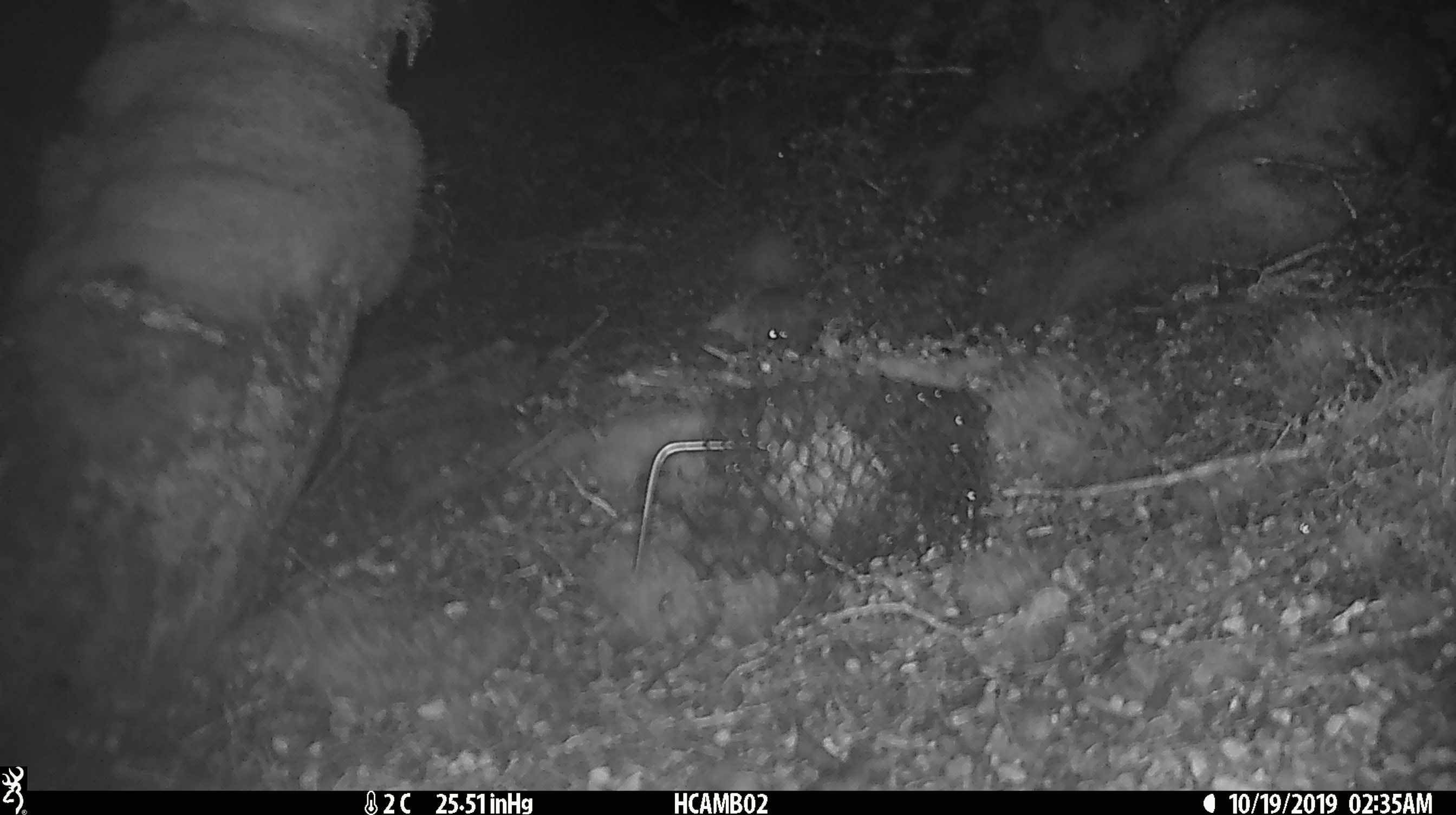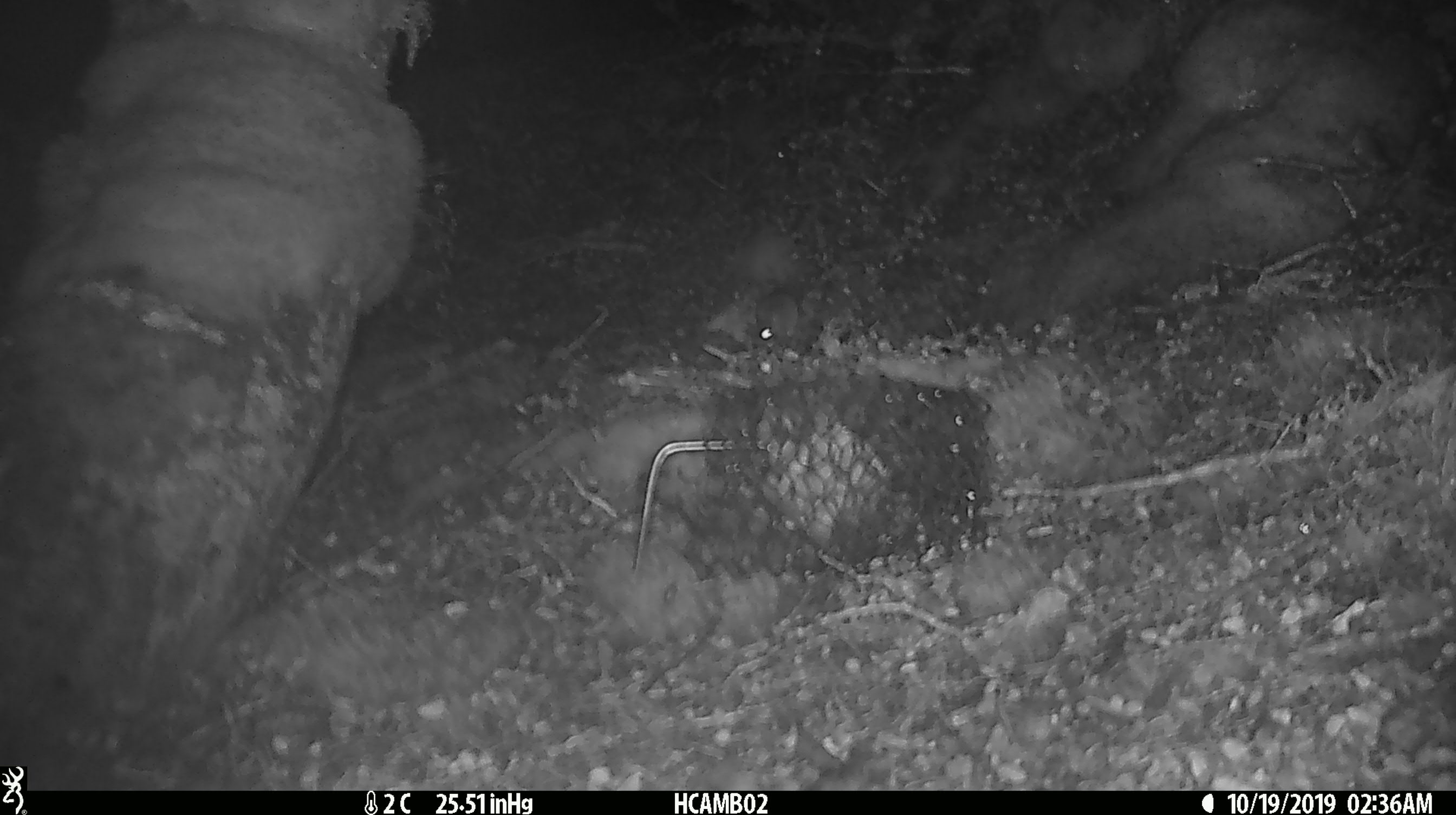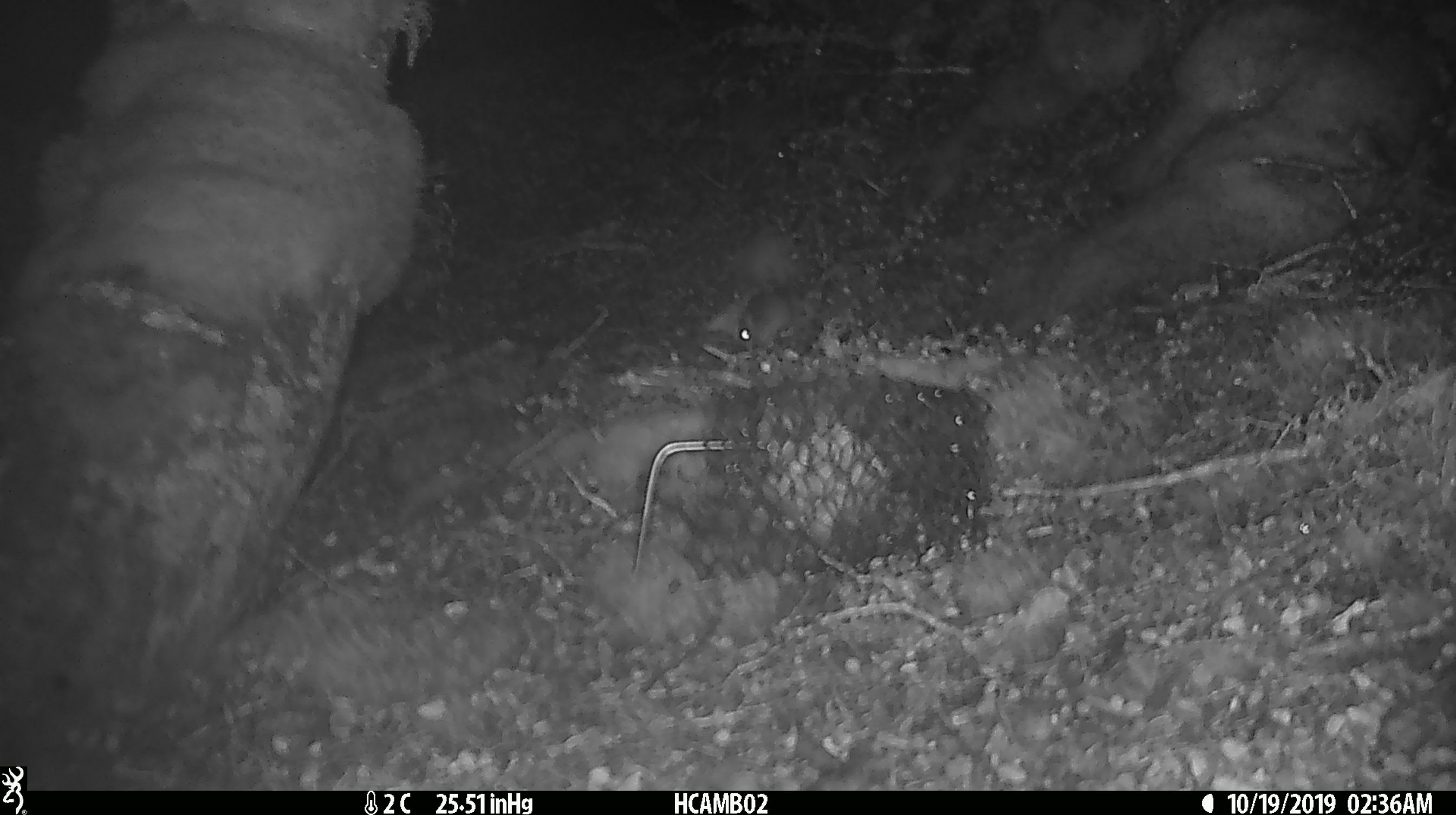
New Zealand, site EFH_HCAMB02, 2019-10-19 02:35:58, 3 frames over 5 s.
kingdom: Animalia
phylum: Chordata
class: Mammalia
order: Rodentia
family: Muridae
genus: Mus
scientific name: Mus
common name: mouse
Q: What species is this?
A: Mouse (Mus).